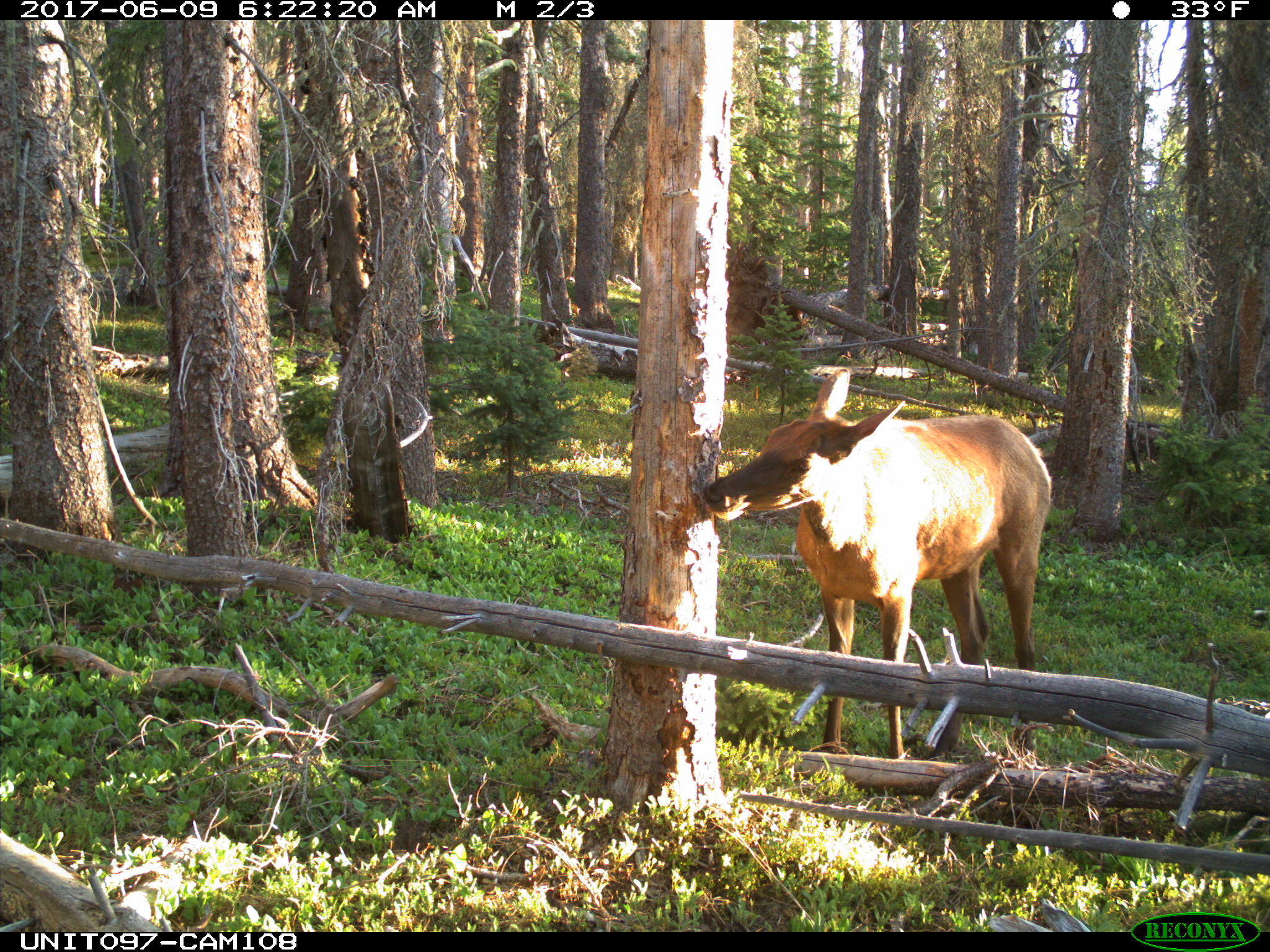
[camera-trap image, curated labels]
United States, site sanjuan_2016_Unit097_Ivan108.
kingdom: Animalia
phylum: Chordata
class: Mammalia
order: Artiodactyla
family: Cervidae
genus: Cervus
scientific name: Cervus elaphus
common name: red deer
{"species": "Cervus elaphus (red deer)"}